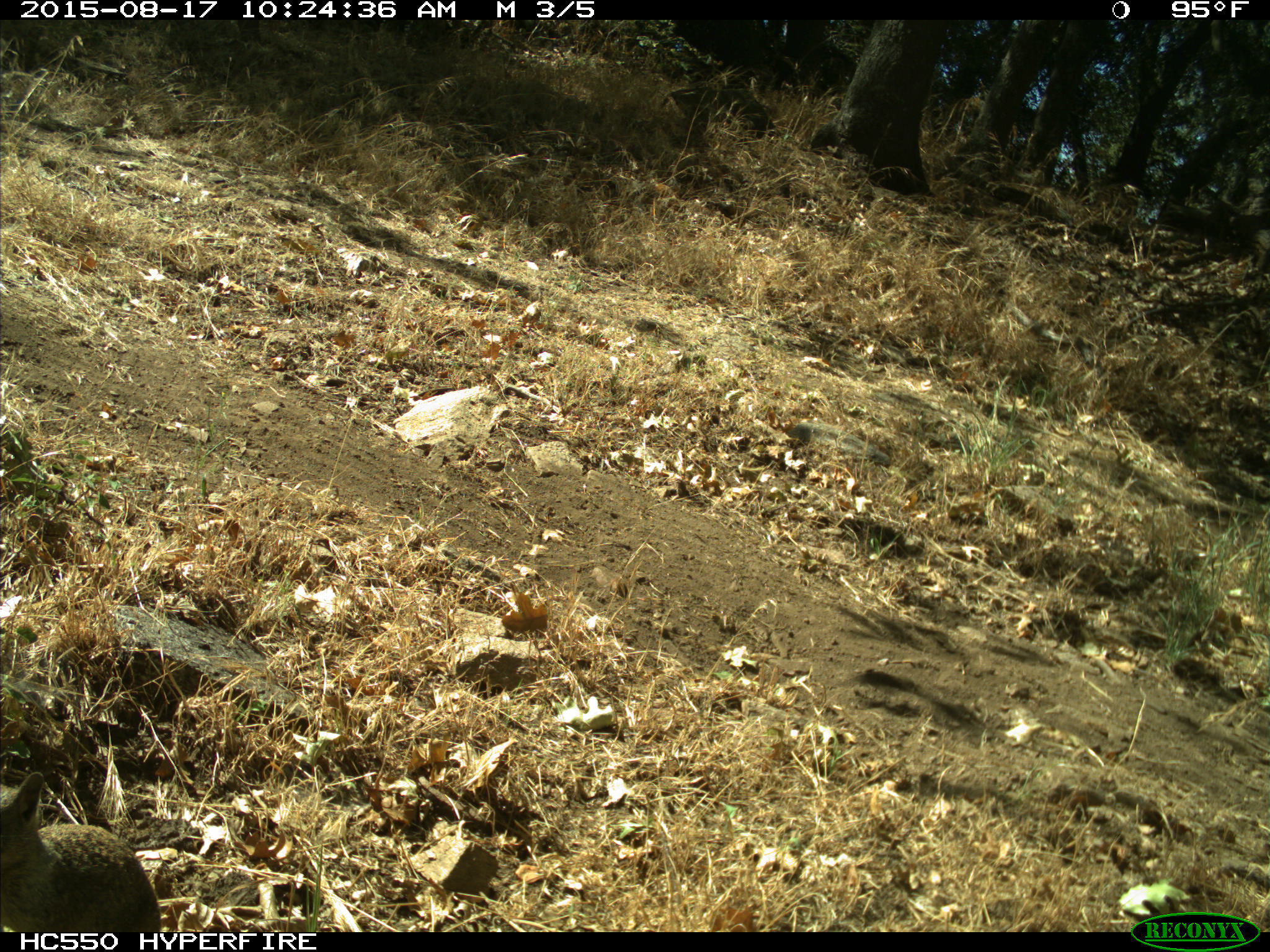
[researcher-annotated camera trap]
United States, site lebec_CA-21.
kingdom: Animalia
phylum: Chordata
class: Mammalia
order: Rodentia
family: Sciuridae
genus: Otospermophilus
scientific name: Otospermophilus beecheyi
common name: california ground squirrel